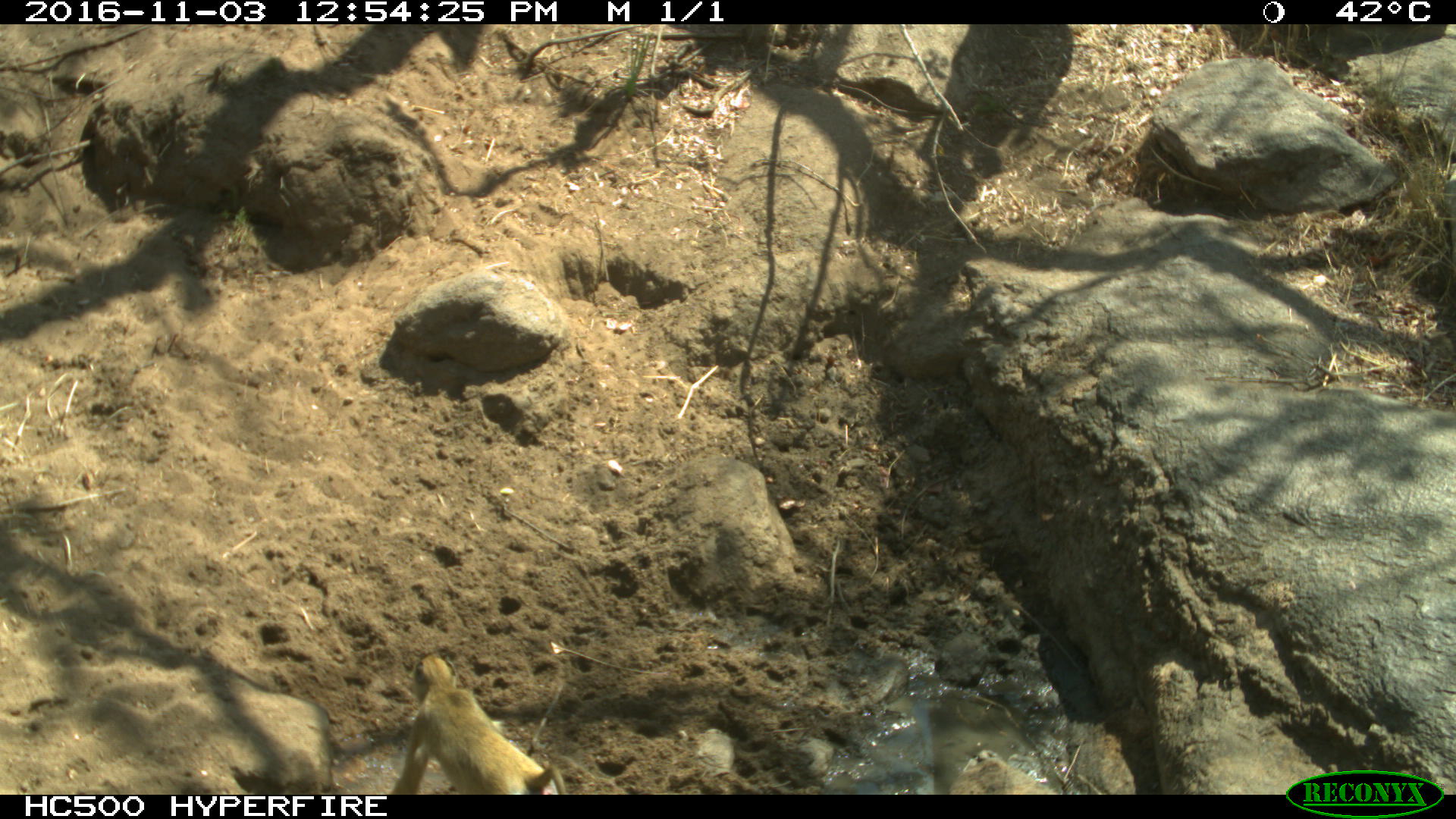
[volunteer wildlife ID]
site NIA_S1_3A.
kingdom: Animalia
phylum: Chordata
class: Mammalia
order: Primates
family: Cercopithecidae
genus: Papio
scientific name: Papio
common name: baboon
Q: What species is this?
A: Baboon (Papio).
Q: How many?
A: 1.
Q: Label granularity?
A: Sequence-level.